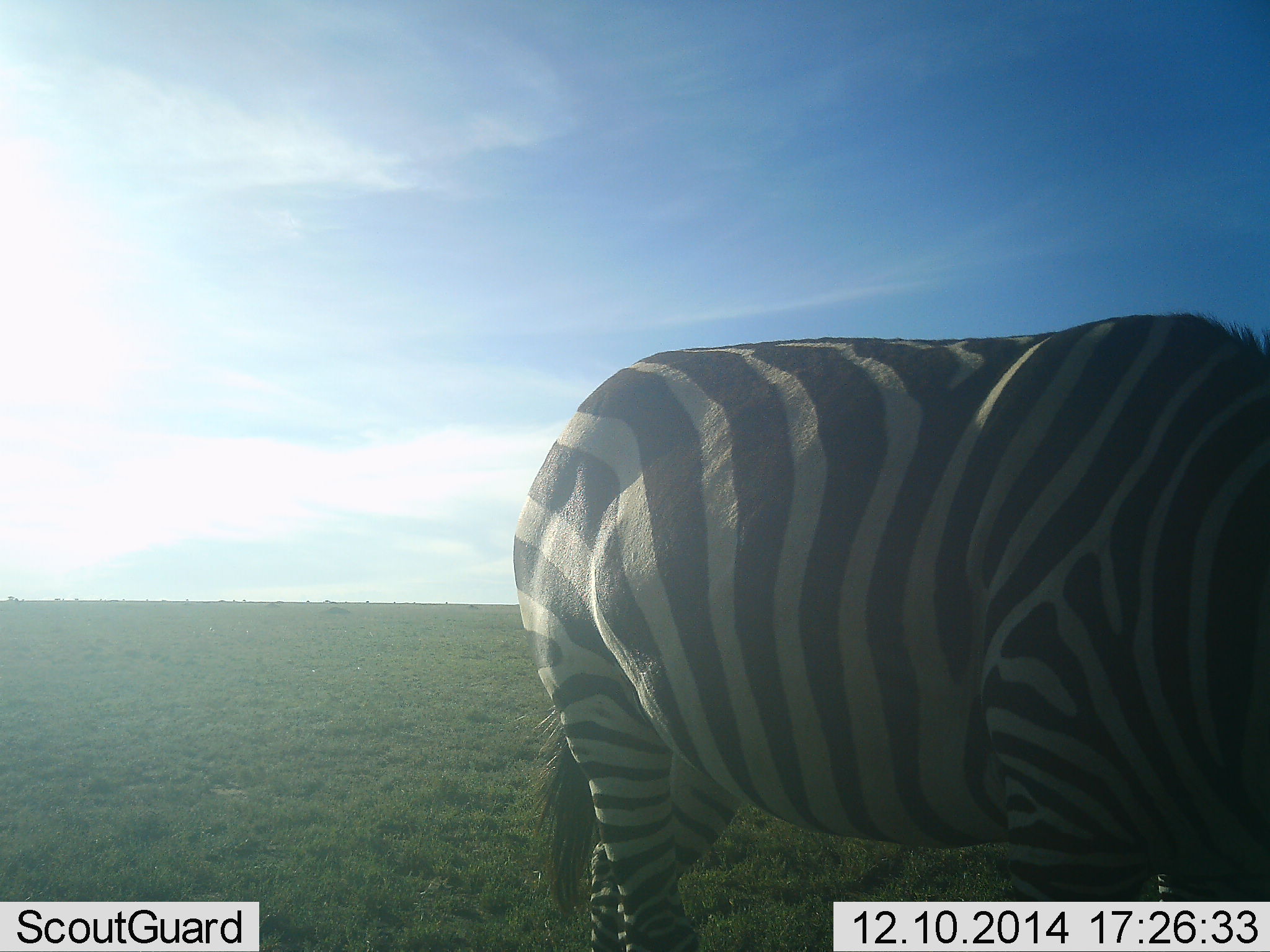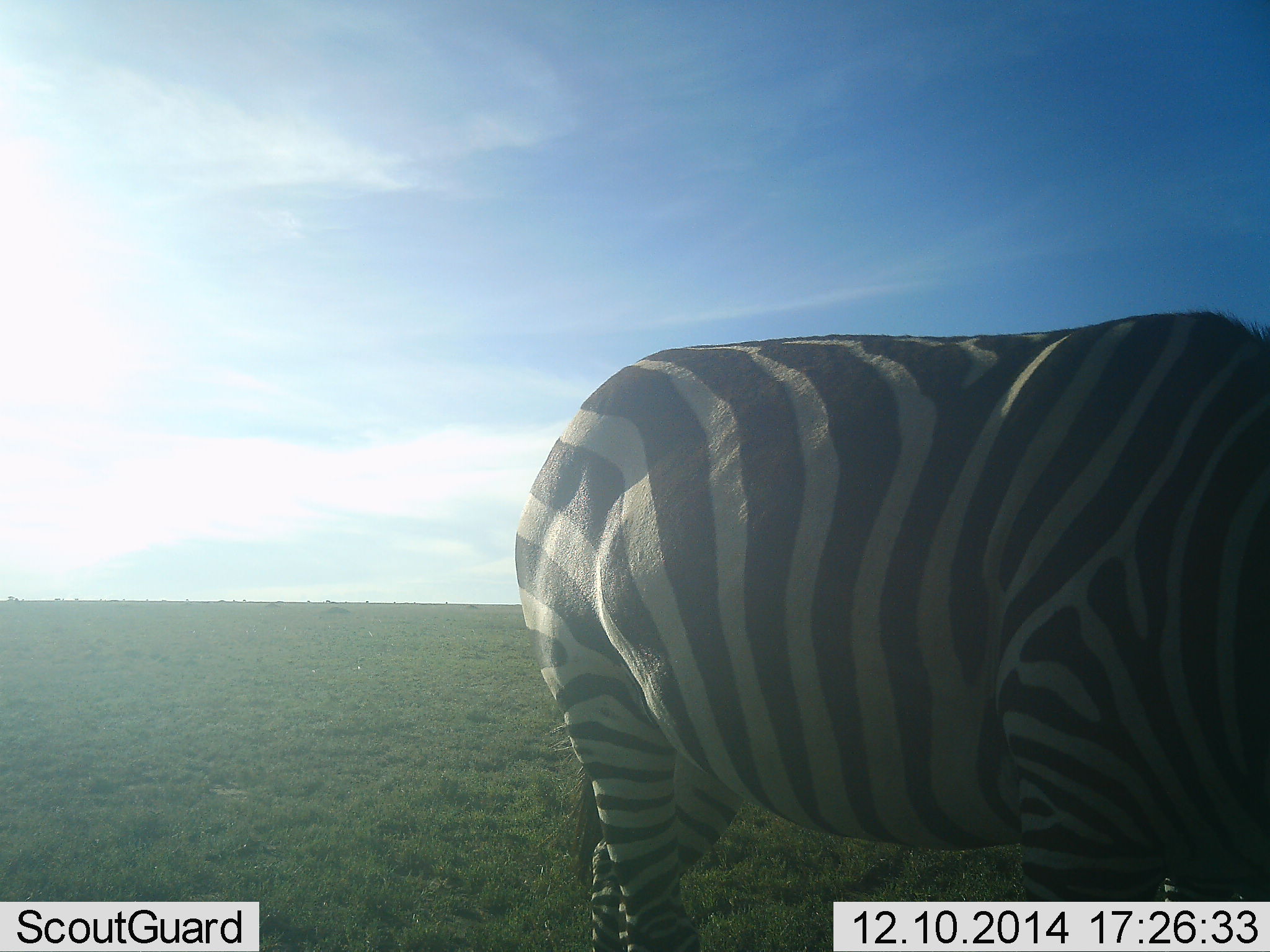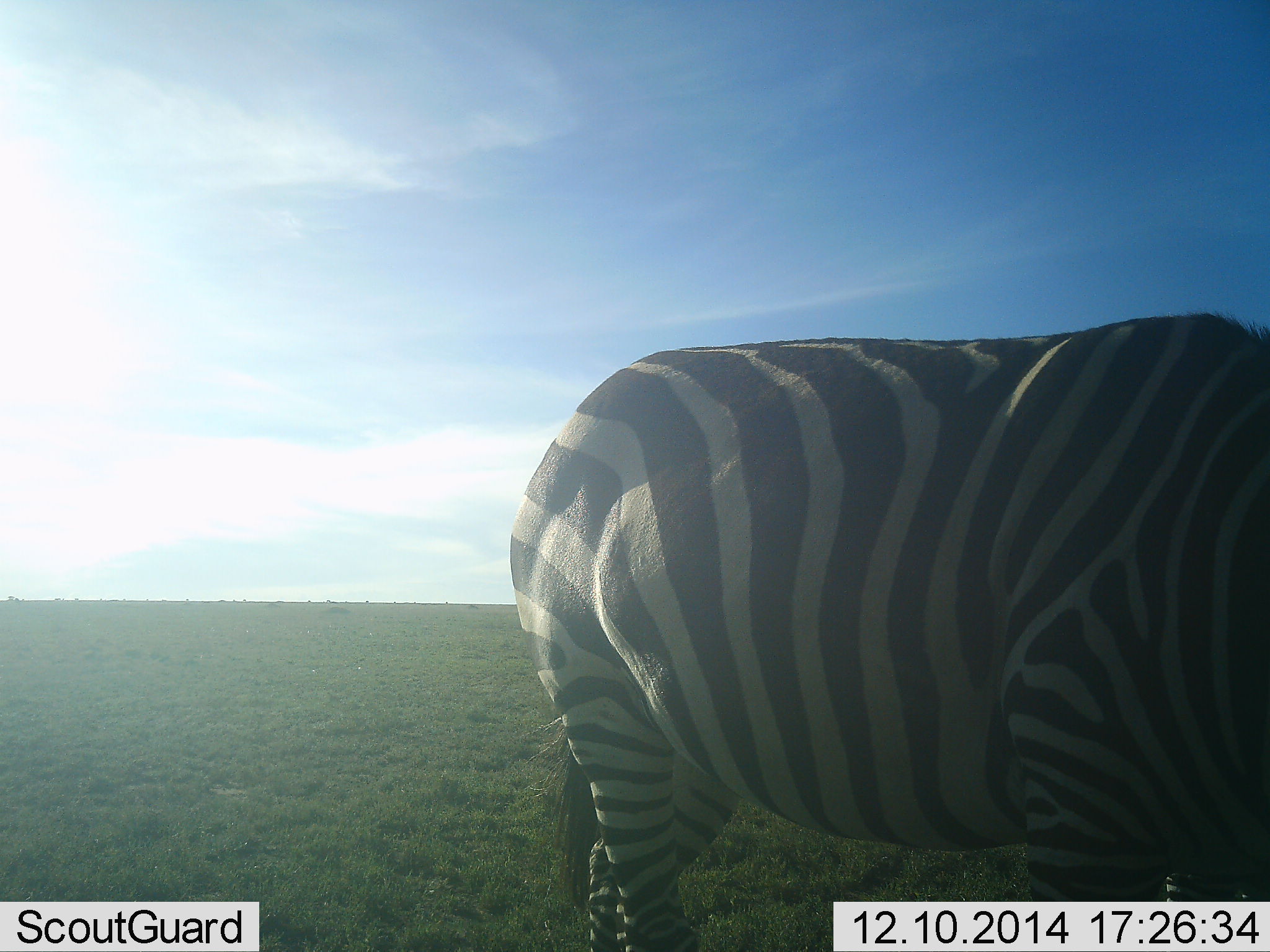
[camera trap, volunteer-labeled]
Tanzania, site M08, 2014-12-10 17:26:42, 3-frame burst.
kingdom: Animalia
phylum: Chordata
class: Mammalia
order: Perissodactyla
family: Equidae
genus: Equus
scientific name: Equus quagga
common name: plains zebra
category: zebra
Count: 1.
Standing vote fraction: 60%.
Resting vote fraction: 0%.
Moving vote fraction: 0%.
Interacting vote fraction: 0%.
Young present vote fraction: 0%.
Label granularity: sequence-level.